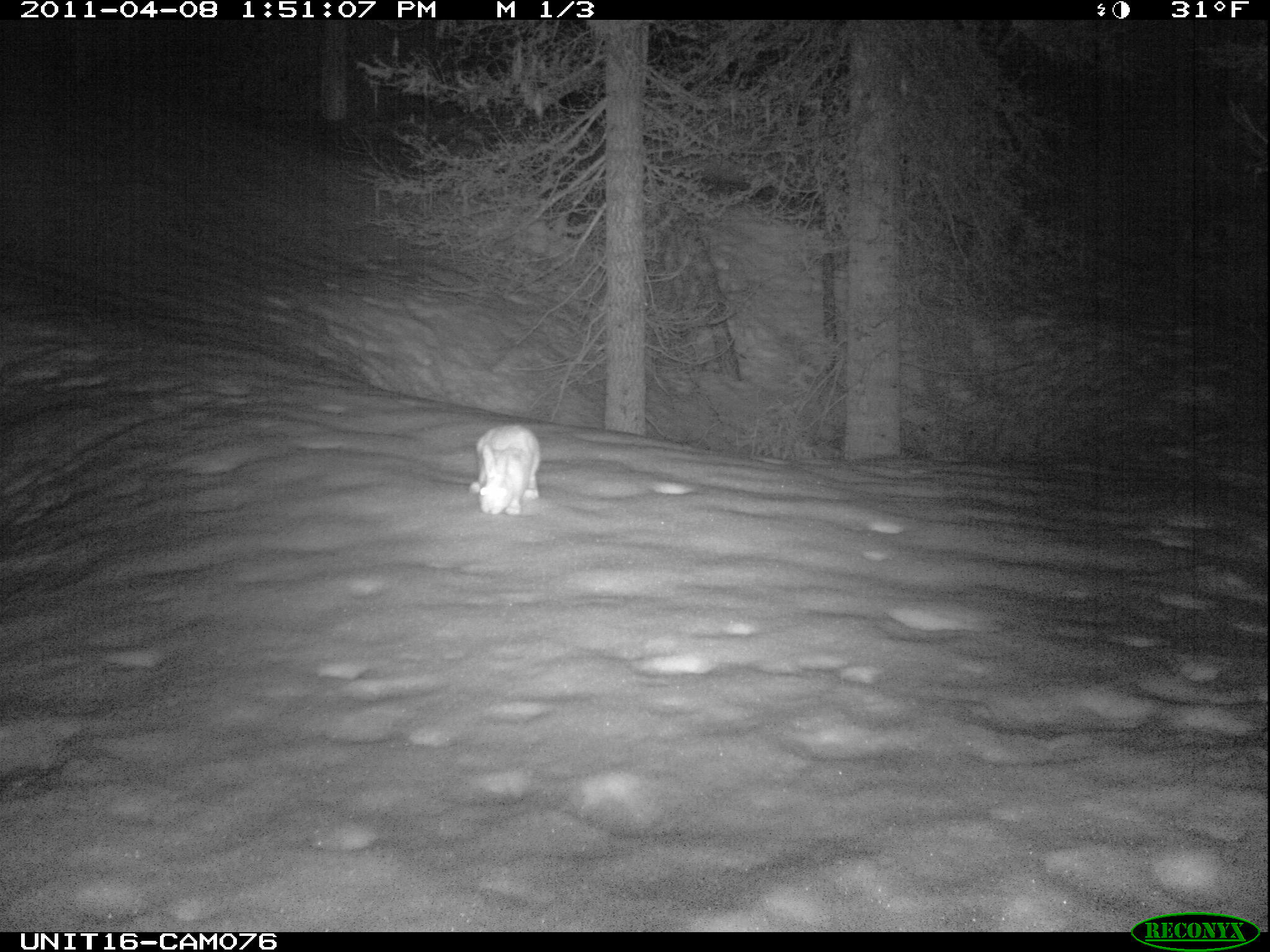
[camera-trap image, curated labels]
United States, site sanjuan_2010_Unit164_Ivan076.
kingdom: Animalia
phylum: Chordata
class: Mammalia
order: Lagomorpha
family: Leporidae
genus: Lepus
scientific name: Lepus americanus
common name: snowshoe hare